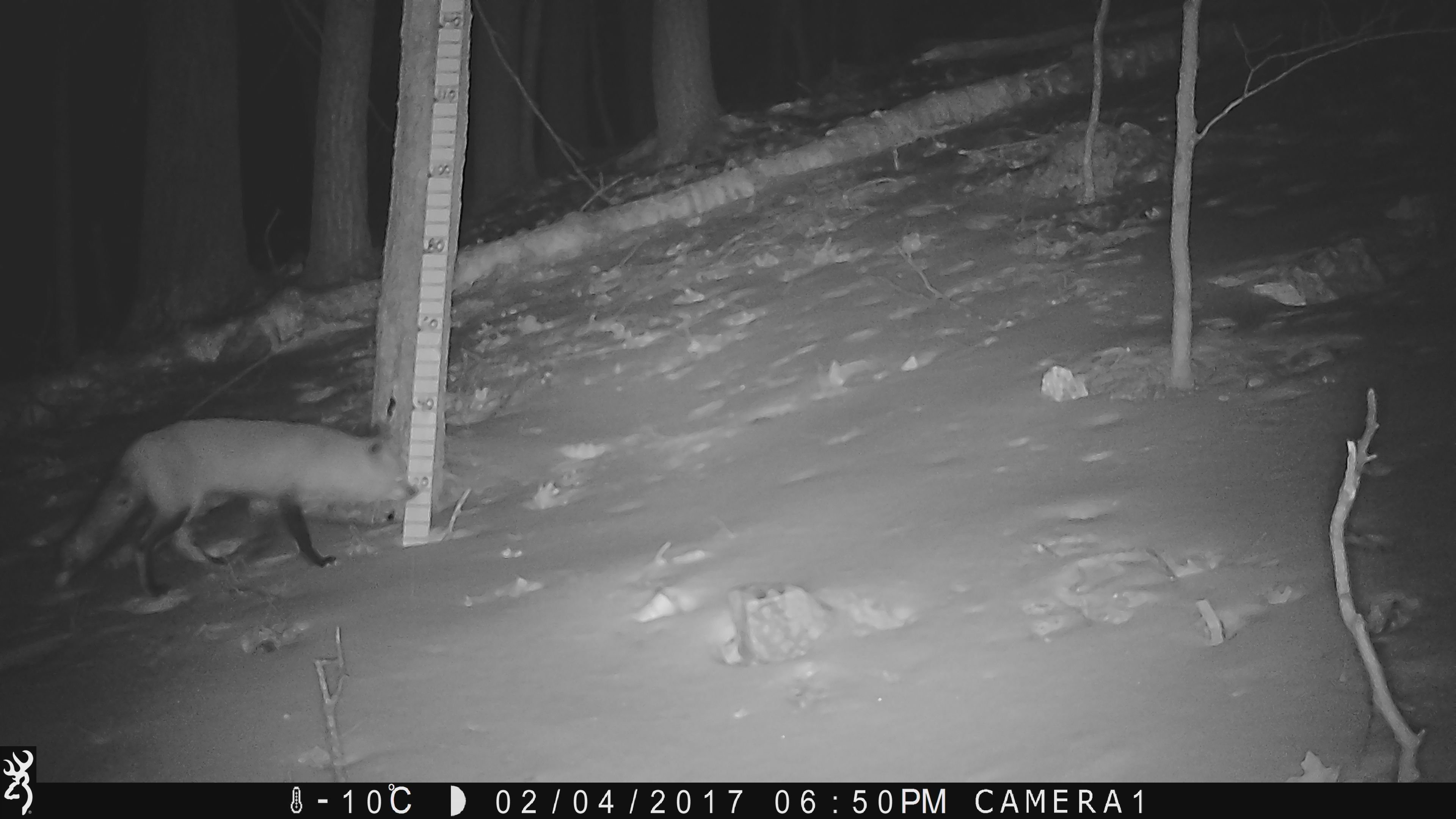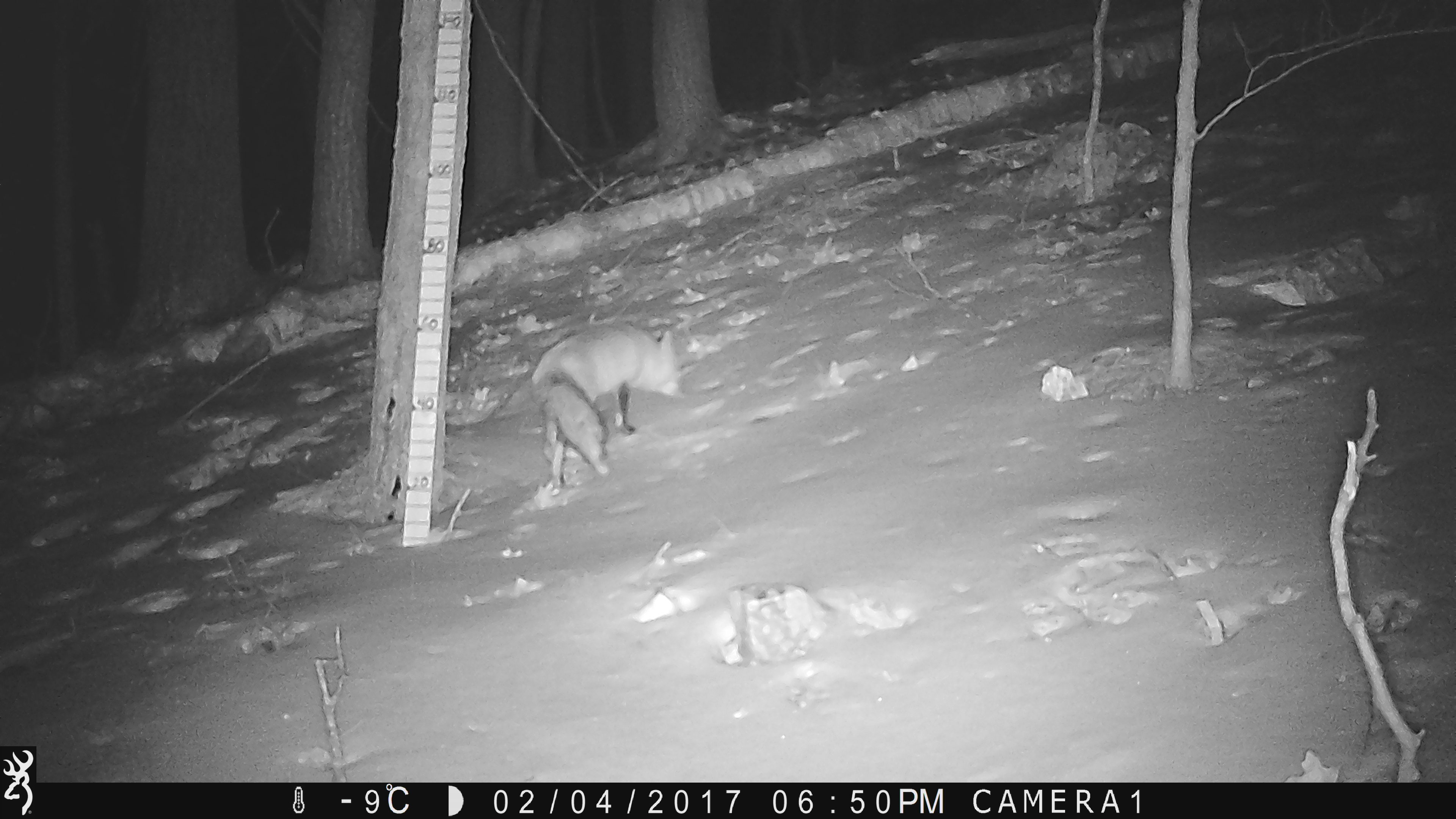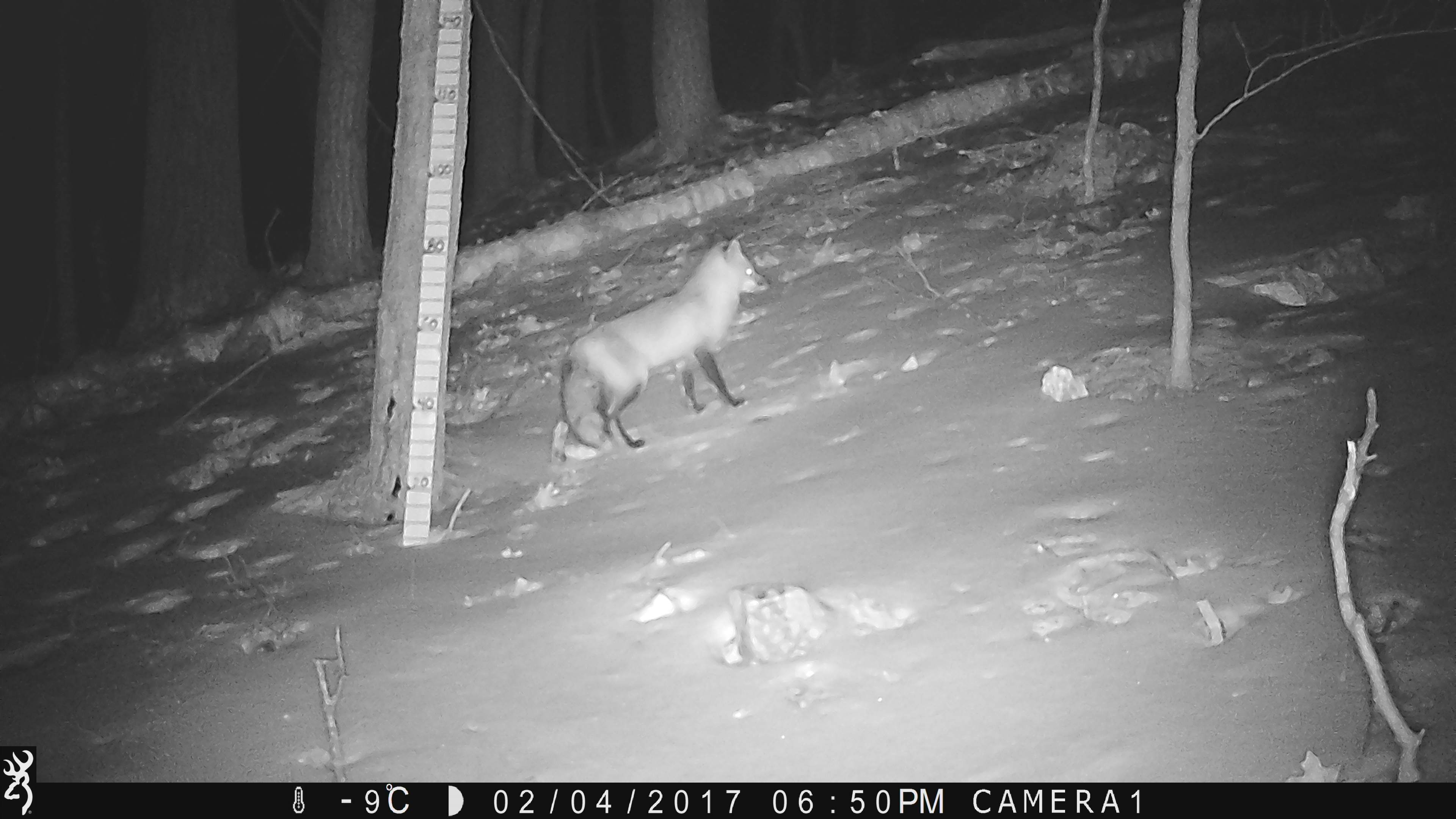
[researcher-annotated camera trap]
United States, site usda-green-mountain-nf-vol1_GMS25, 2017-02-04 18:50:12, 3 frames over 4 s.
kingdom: Animalia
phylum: Chordata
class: Mammalia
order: Carnivora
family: Canidae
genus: Vulpes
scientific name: Vulpes vulpes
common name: red fox